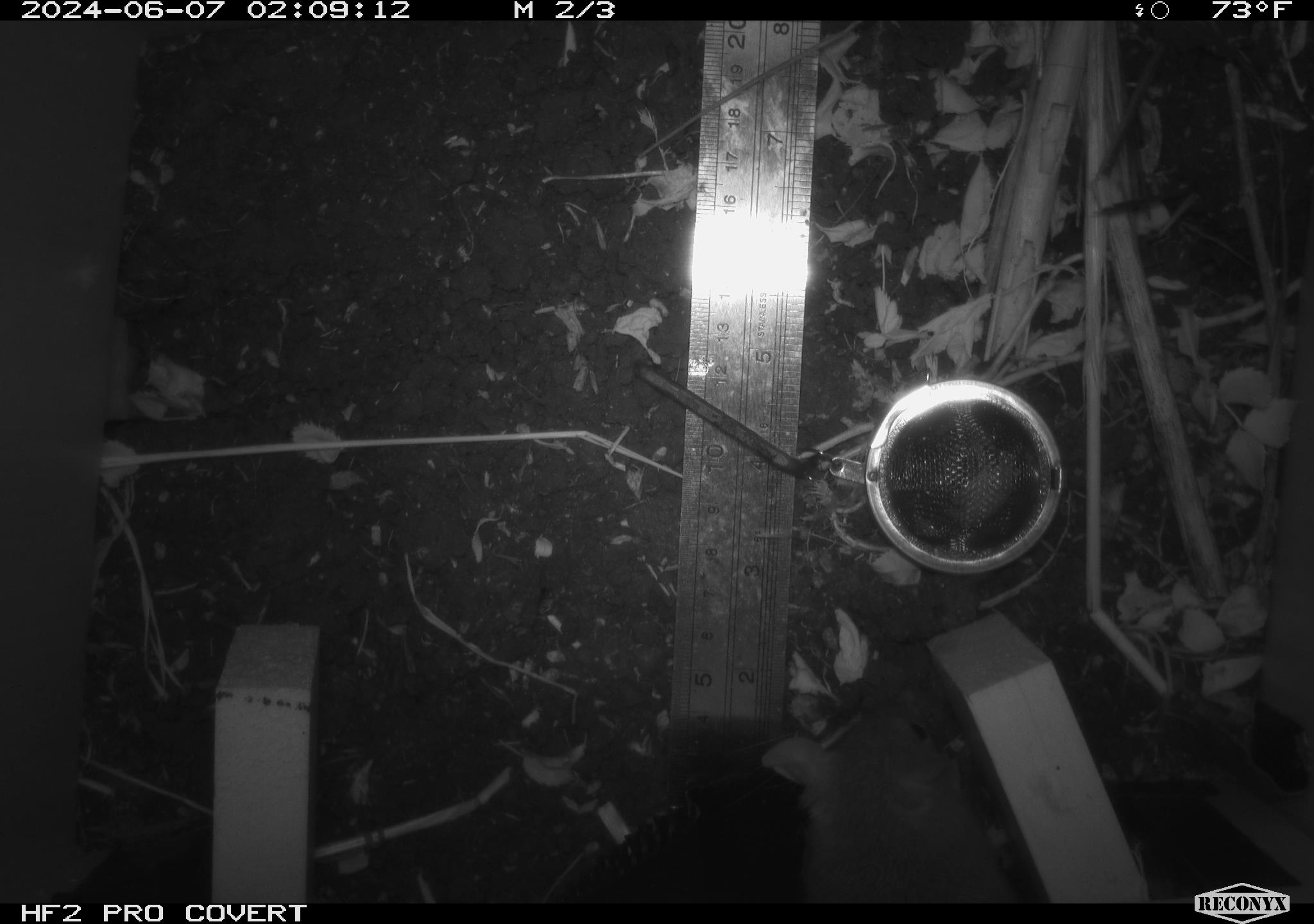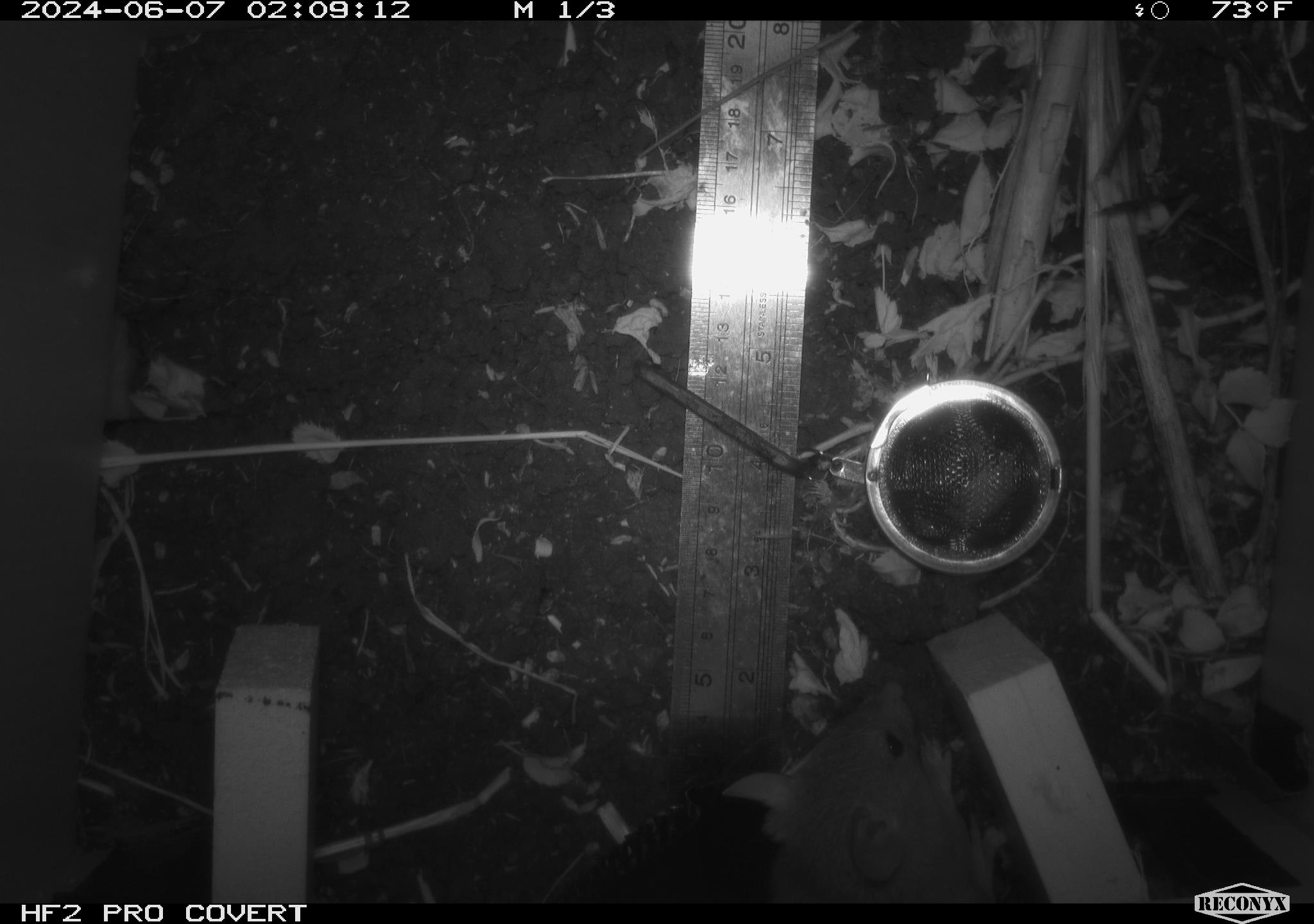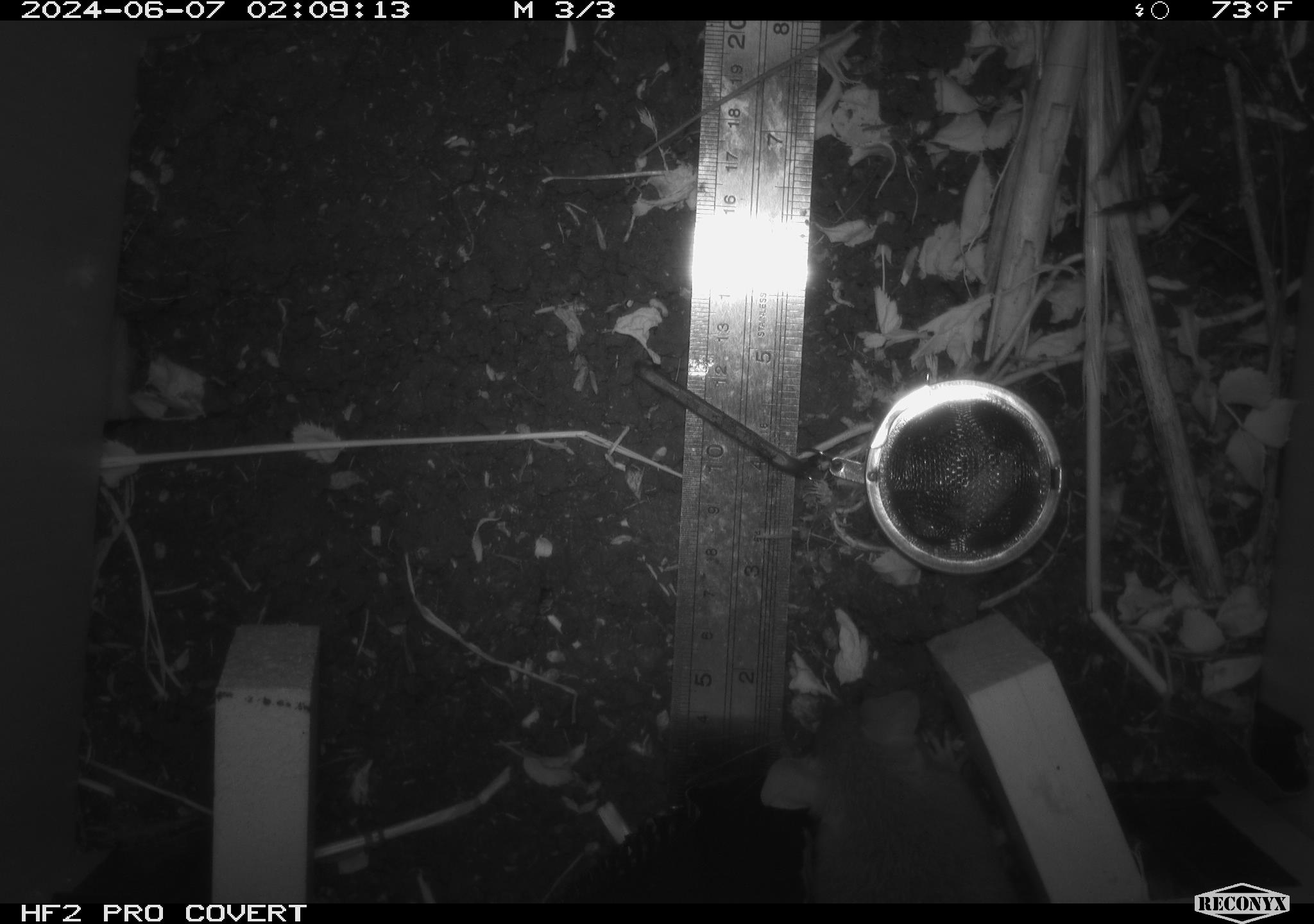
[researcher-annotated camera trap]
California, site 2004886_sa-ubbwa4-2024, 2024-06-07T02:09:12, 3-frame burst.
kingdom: Animalia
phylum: Chordata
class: Mammalia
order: Rodentia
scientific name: Rodentia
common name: woodrat or rat or mouse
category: woodrat or rat or mouse species